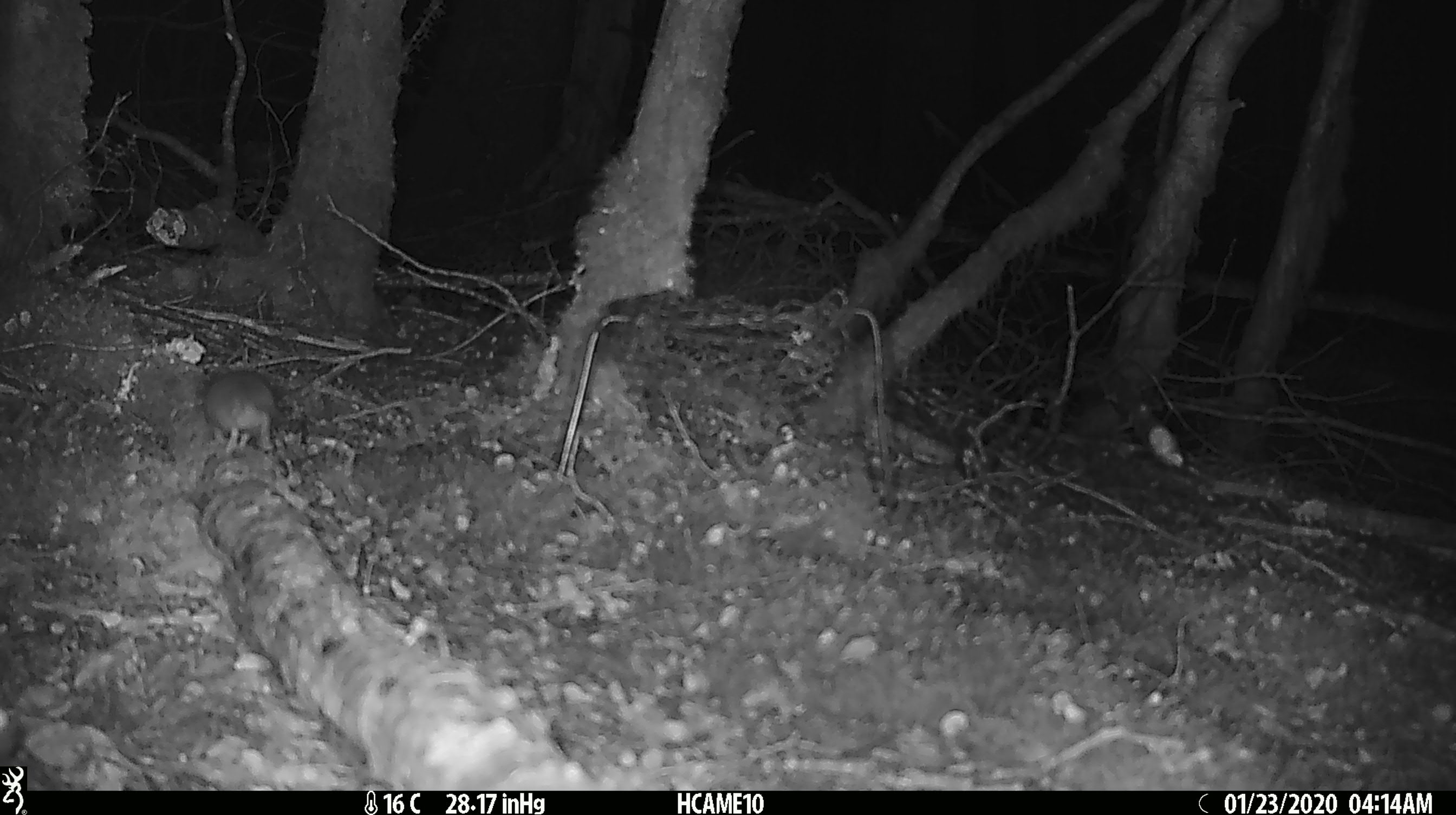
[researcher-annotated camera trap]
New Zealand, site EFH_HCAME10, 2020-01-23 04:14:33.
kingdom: Animalia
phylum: Chordata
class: Mammalia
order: Rodentia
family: Muridae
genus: Mus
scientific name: Mus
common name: mouse